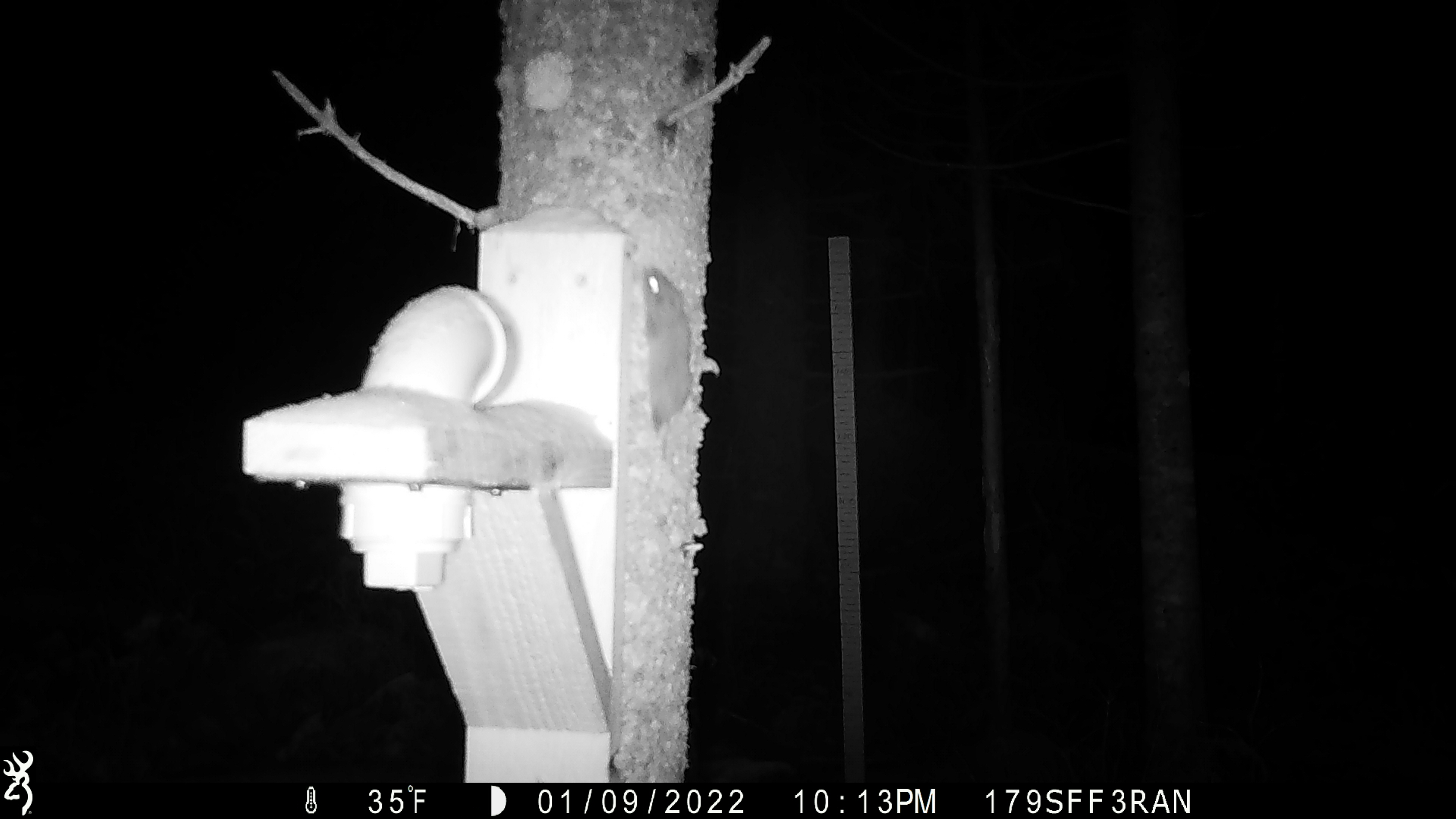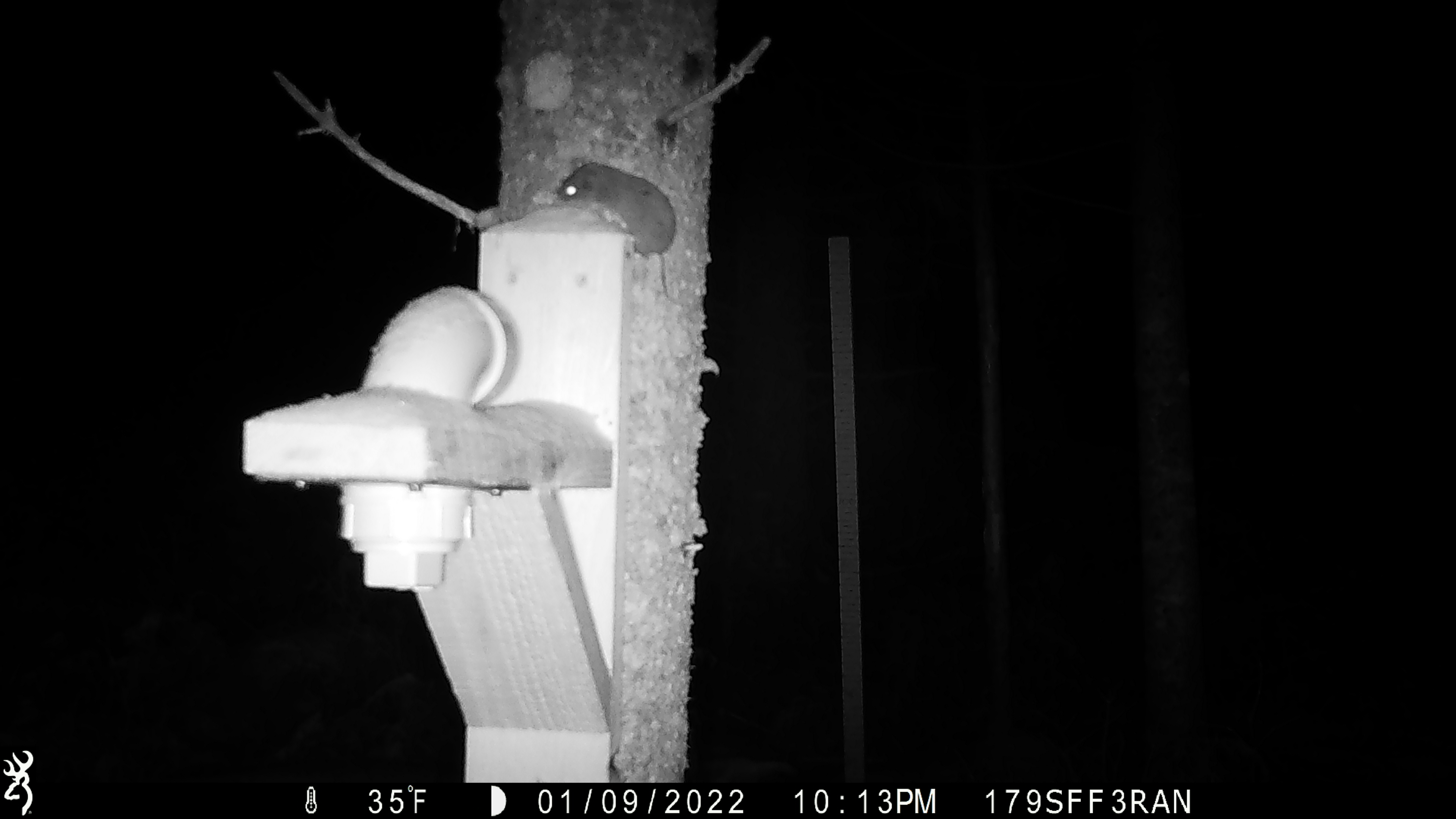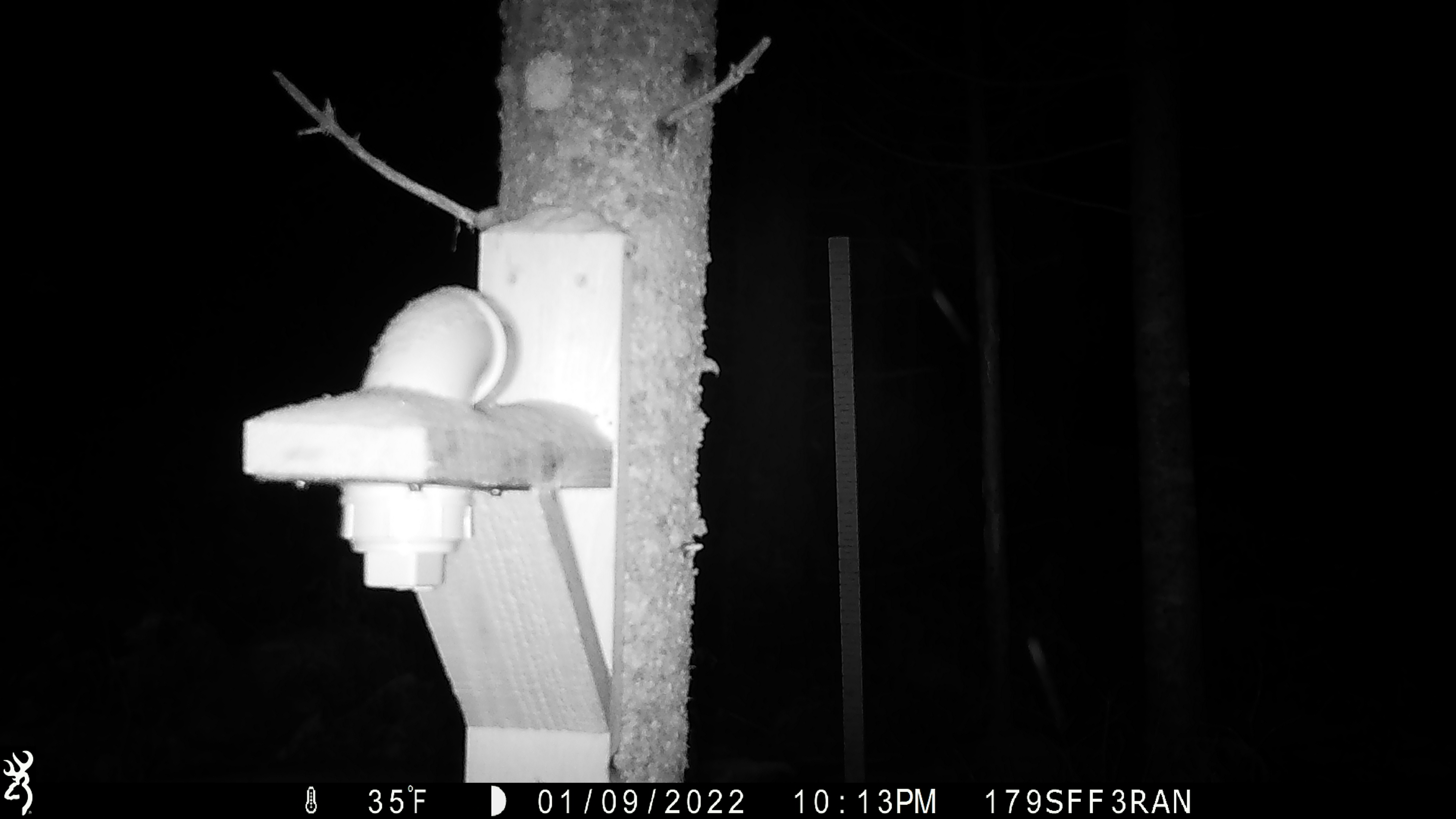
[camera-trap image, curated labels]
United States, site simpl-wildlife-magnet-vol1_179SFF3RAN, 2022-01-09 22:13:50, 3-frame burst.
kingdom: Animalia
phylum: Chordata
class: Mammalia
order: Rodentia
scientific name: Rodentia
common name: mouse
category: mouse sp.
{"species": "mouse sp. (mouse) (Rodentia)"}